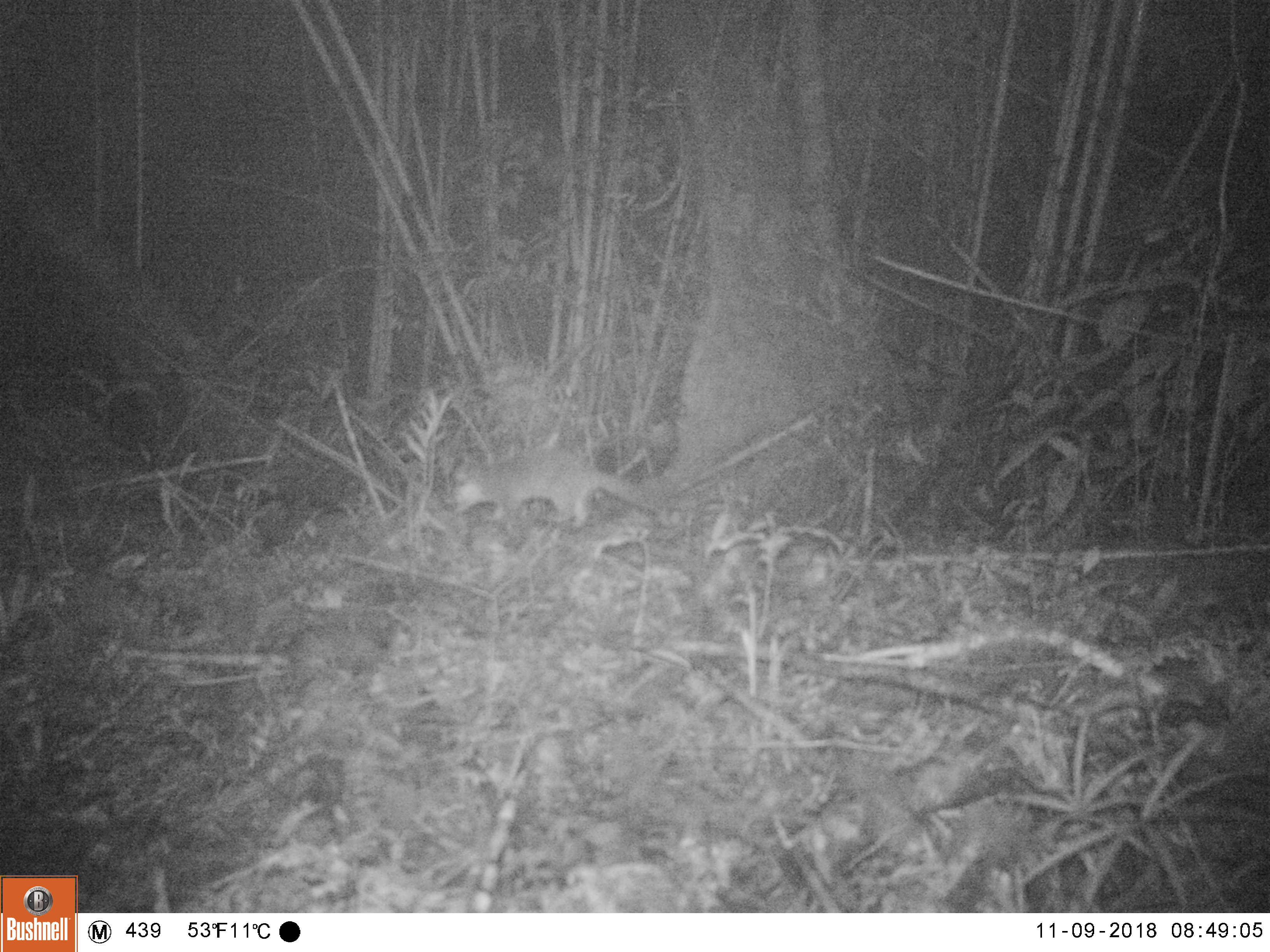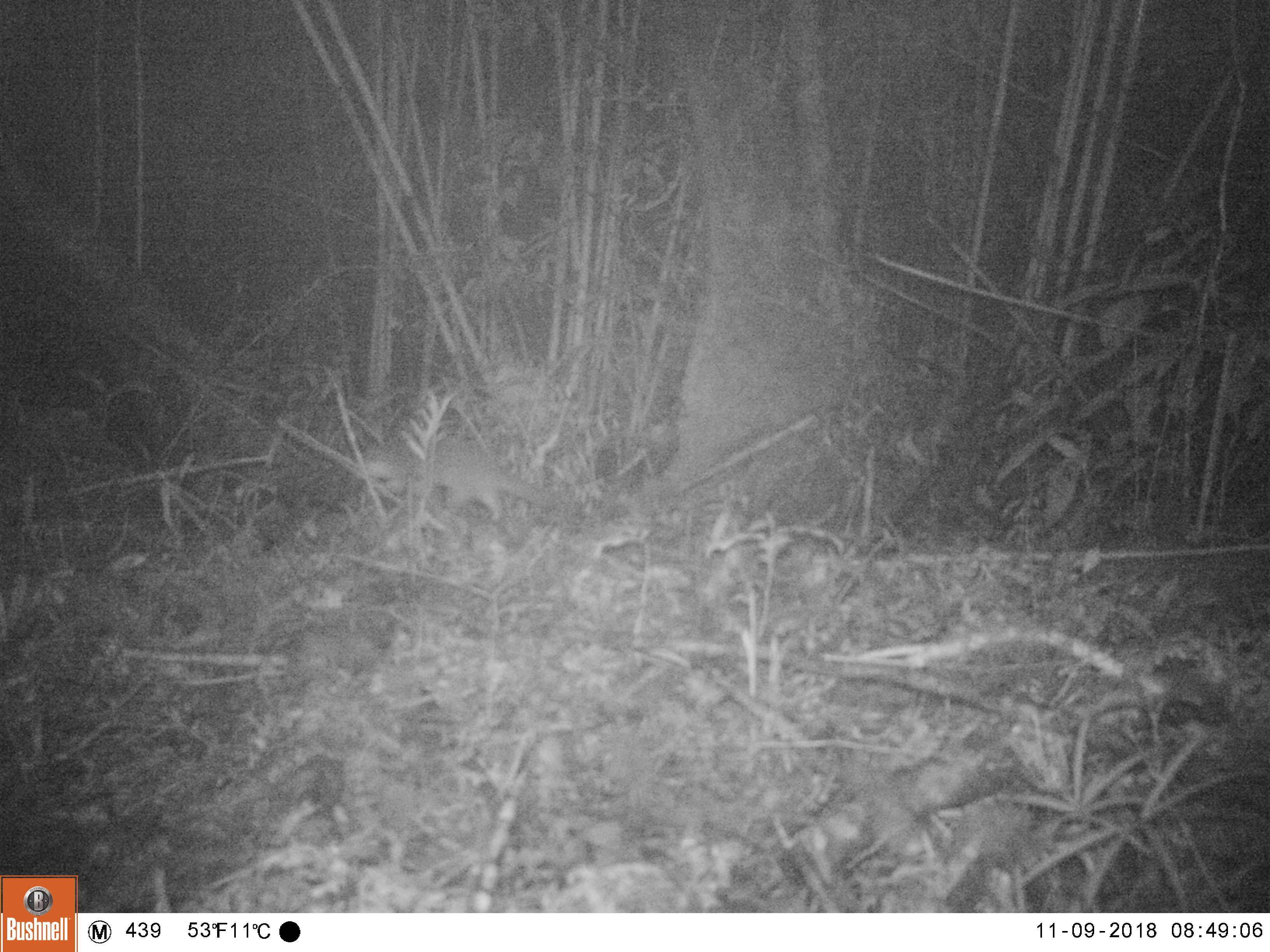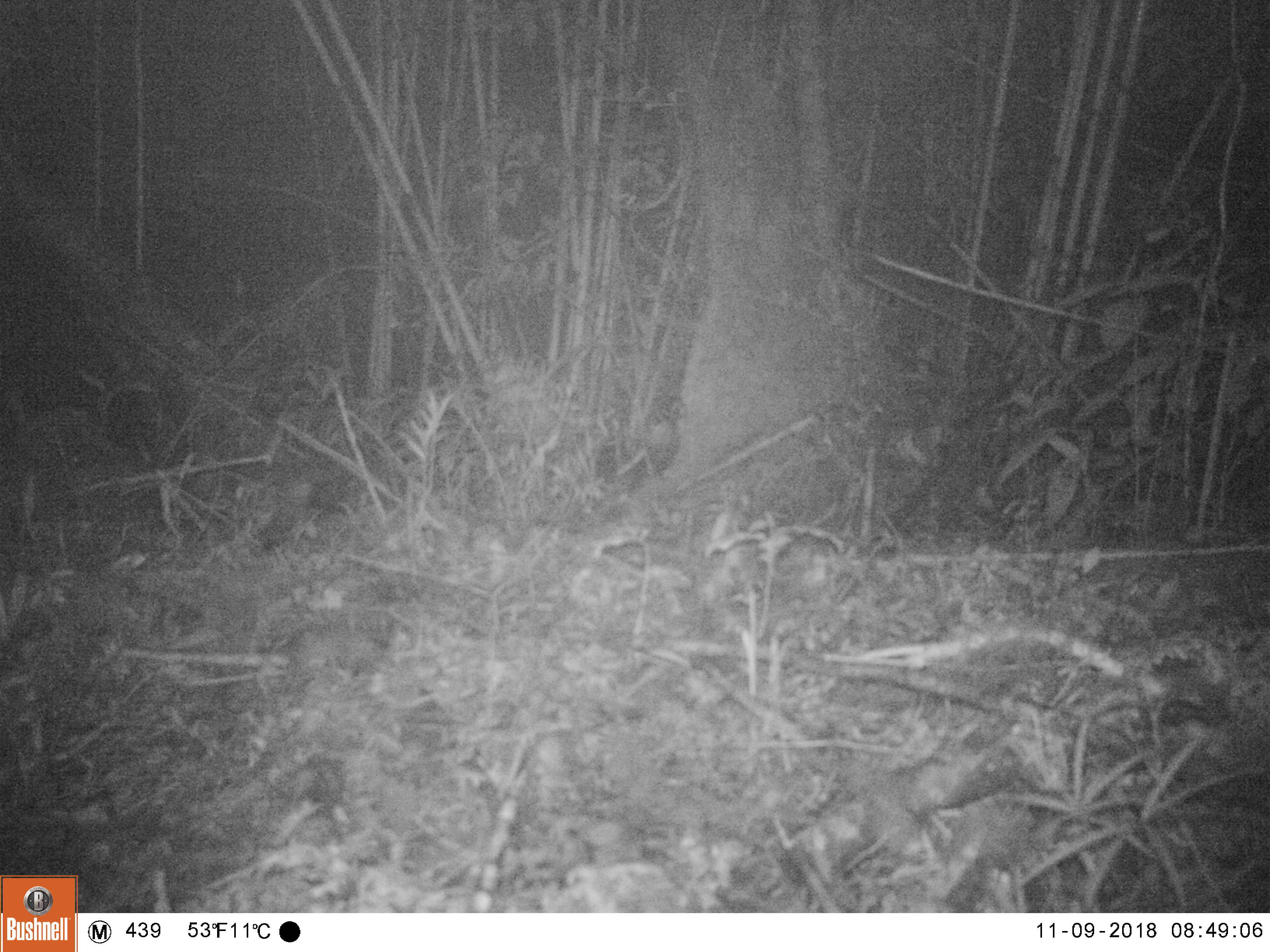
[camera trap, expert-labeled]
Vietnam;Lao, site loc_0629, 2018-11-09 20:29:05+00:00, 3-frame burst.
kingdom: Animalia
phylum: Chordata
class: Mammalia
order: Carnivora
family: Mustelidae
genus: Melogale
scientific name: Melogale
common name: ferret badger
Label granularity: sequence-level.